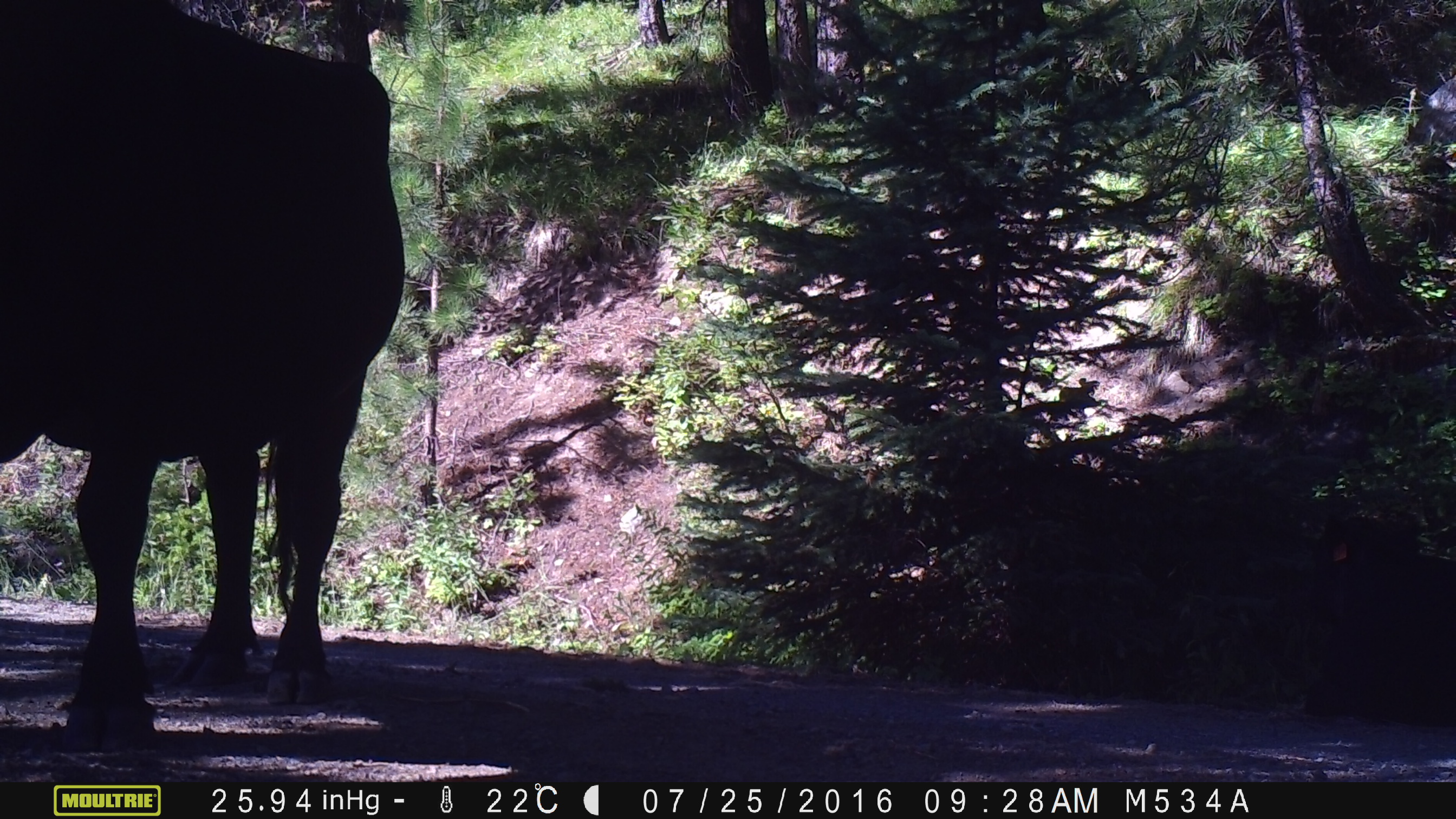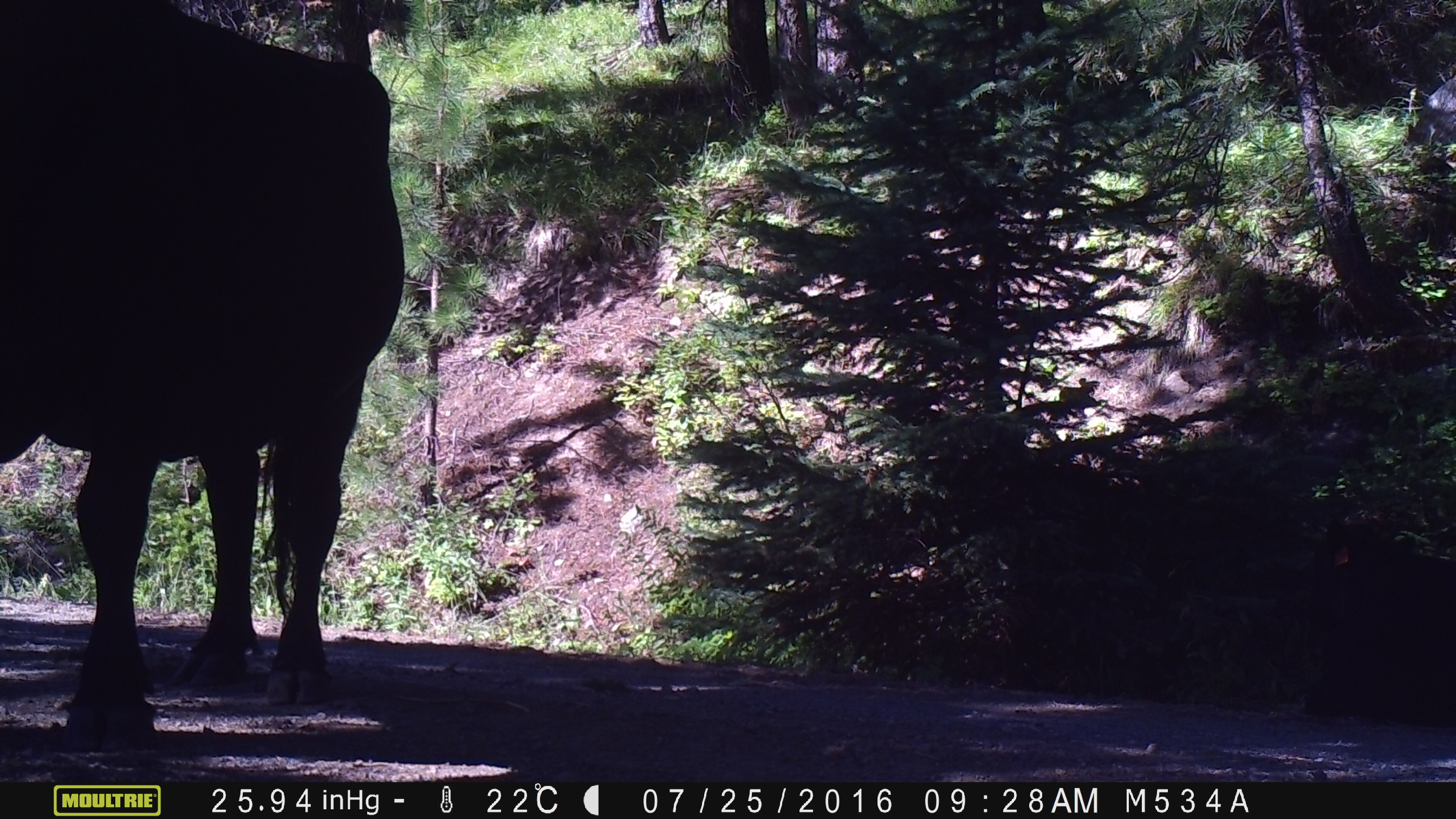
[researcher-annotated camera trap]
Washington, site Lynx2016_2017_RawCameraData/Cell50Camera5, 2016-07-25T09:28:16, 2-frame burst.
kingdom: Animalia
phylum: Chordata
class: Mammalia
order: Artiodactyla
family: Bovidae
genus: Bos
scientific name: Bos taurus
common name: domestic cattle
Domestic cattle (Bos taurus). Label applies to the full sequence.